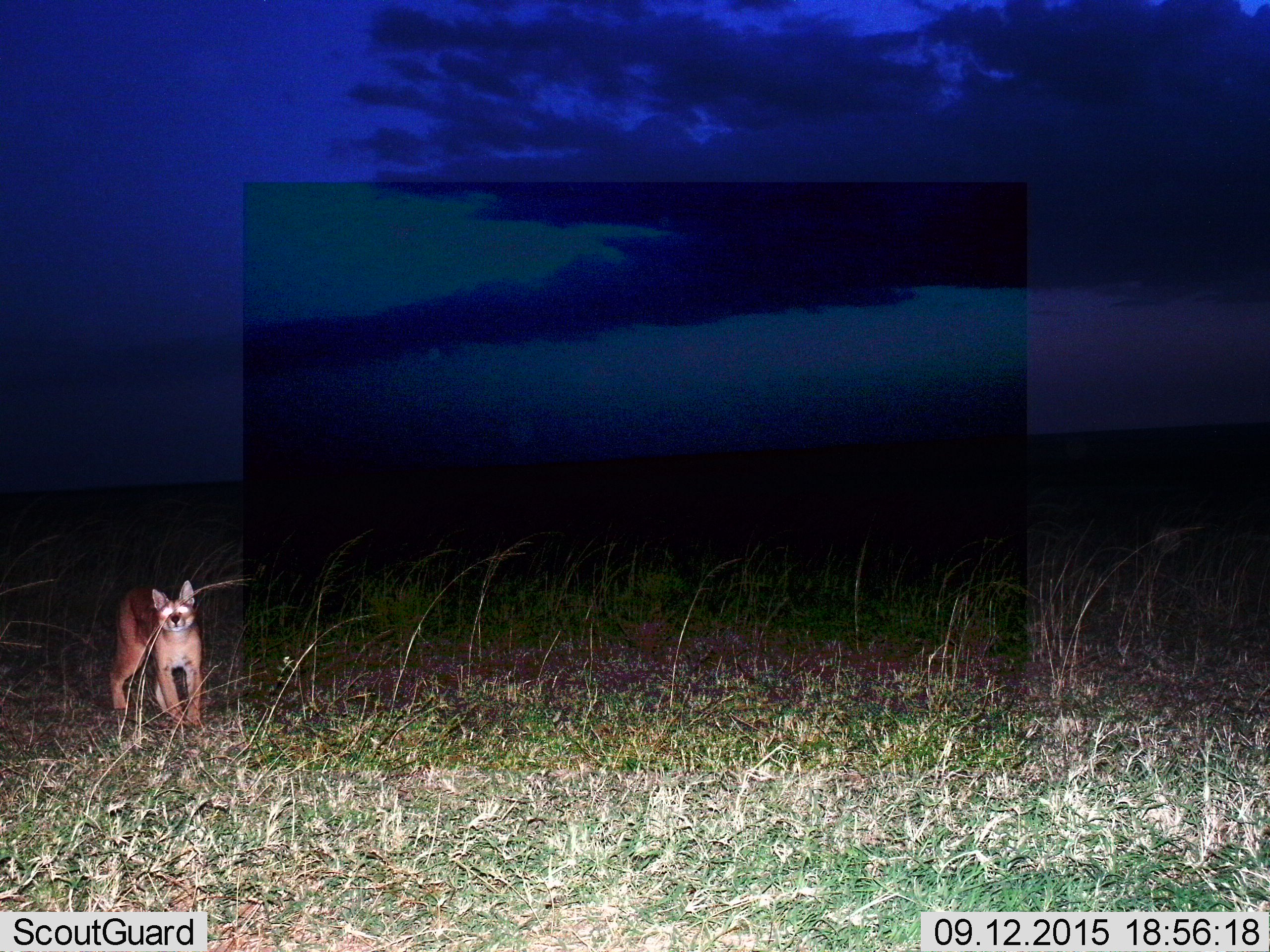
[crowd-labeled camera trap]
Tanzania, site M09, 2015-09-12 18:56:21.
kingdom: Animalia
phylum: Chordata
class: Mammalia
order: Carnivora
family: Felidae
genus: Caracal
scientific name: Caracal caracal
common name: caracal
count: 1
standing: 83%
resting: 0%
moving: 17%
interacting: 0%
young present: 0%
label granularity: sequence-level